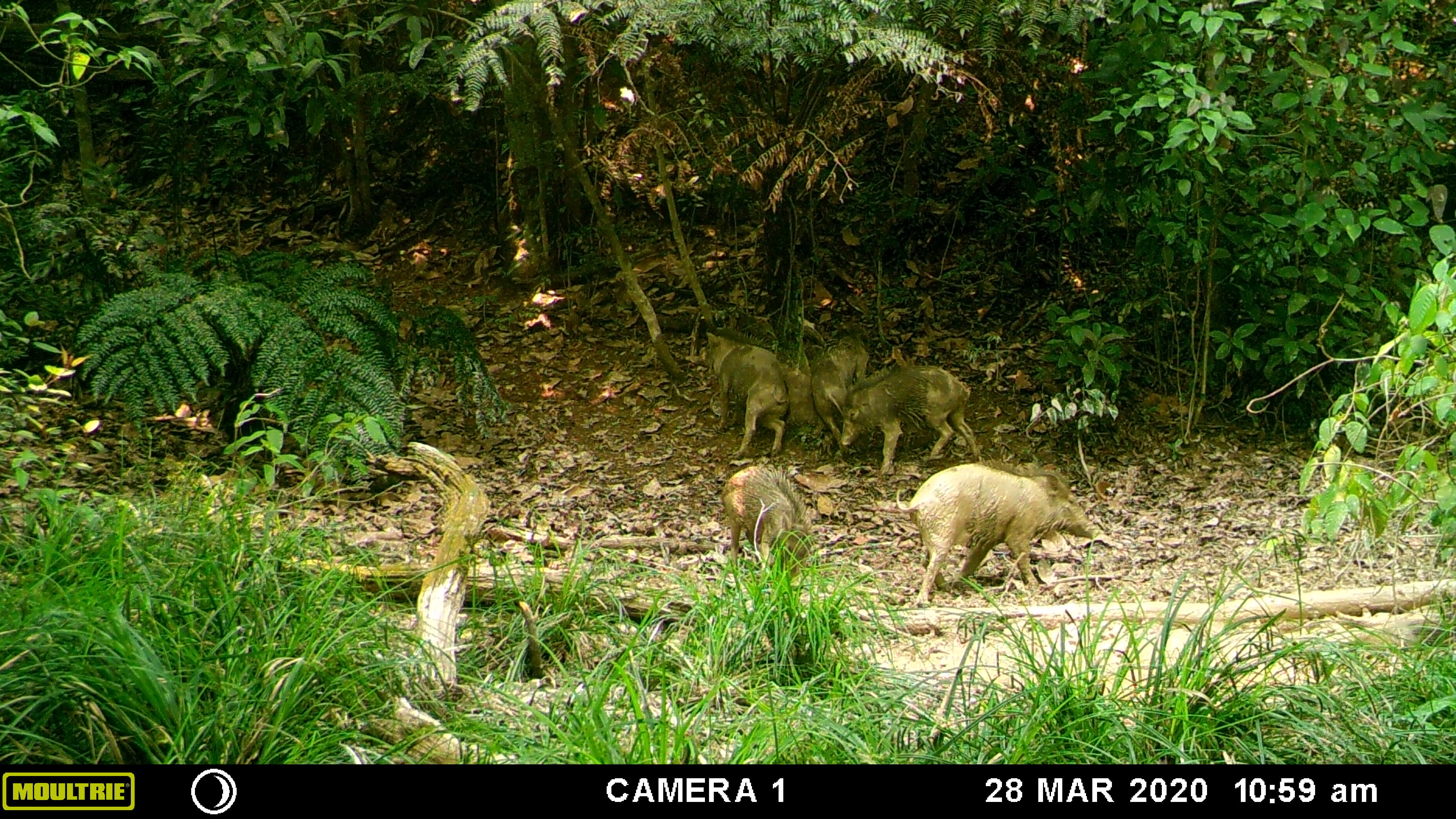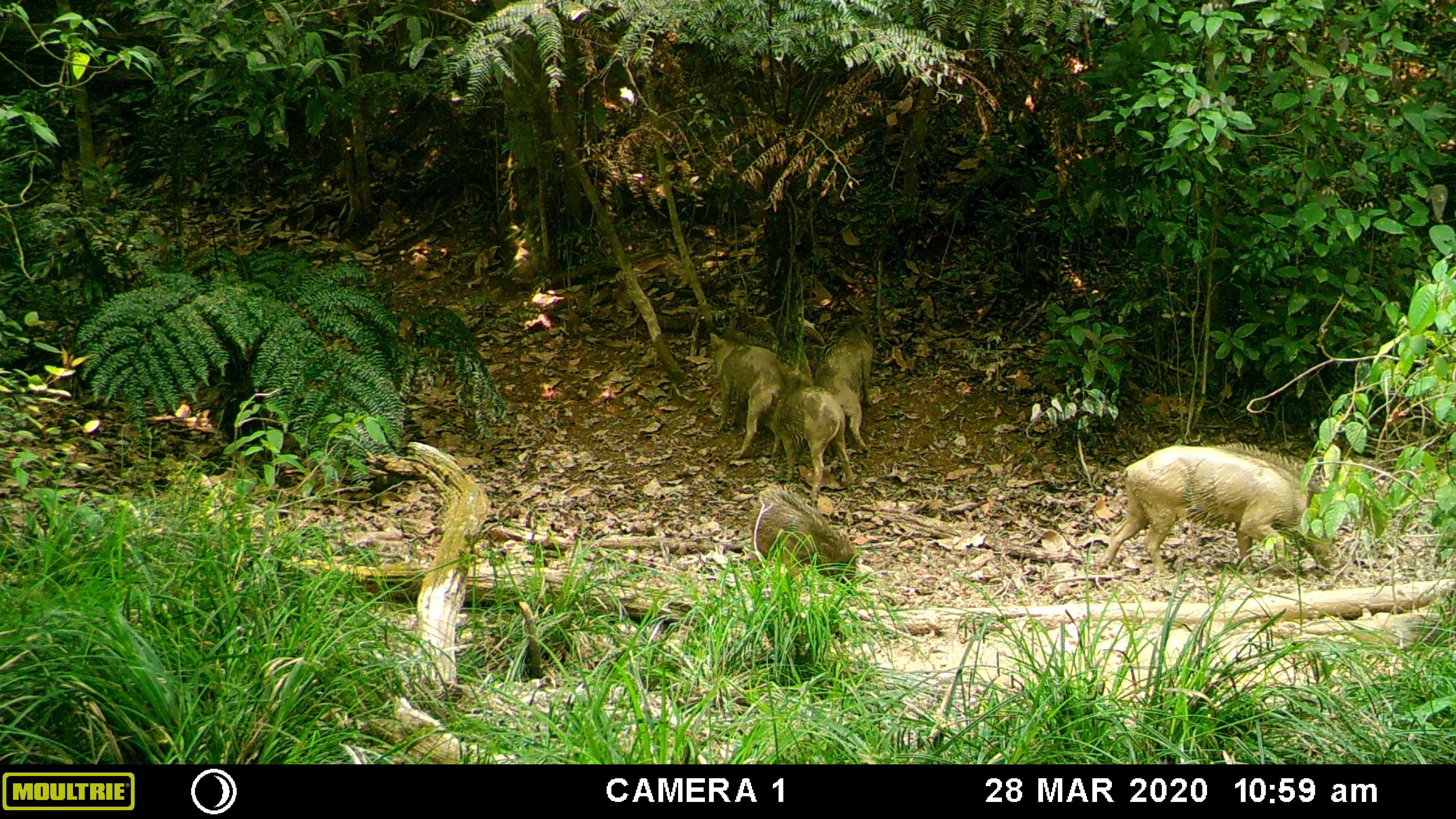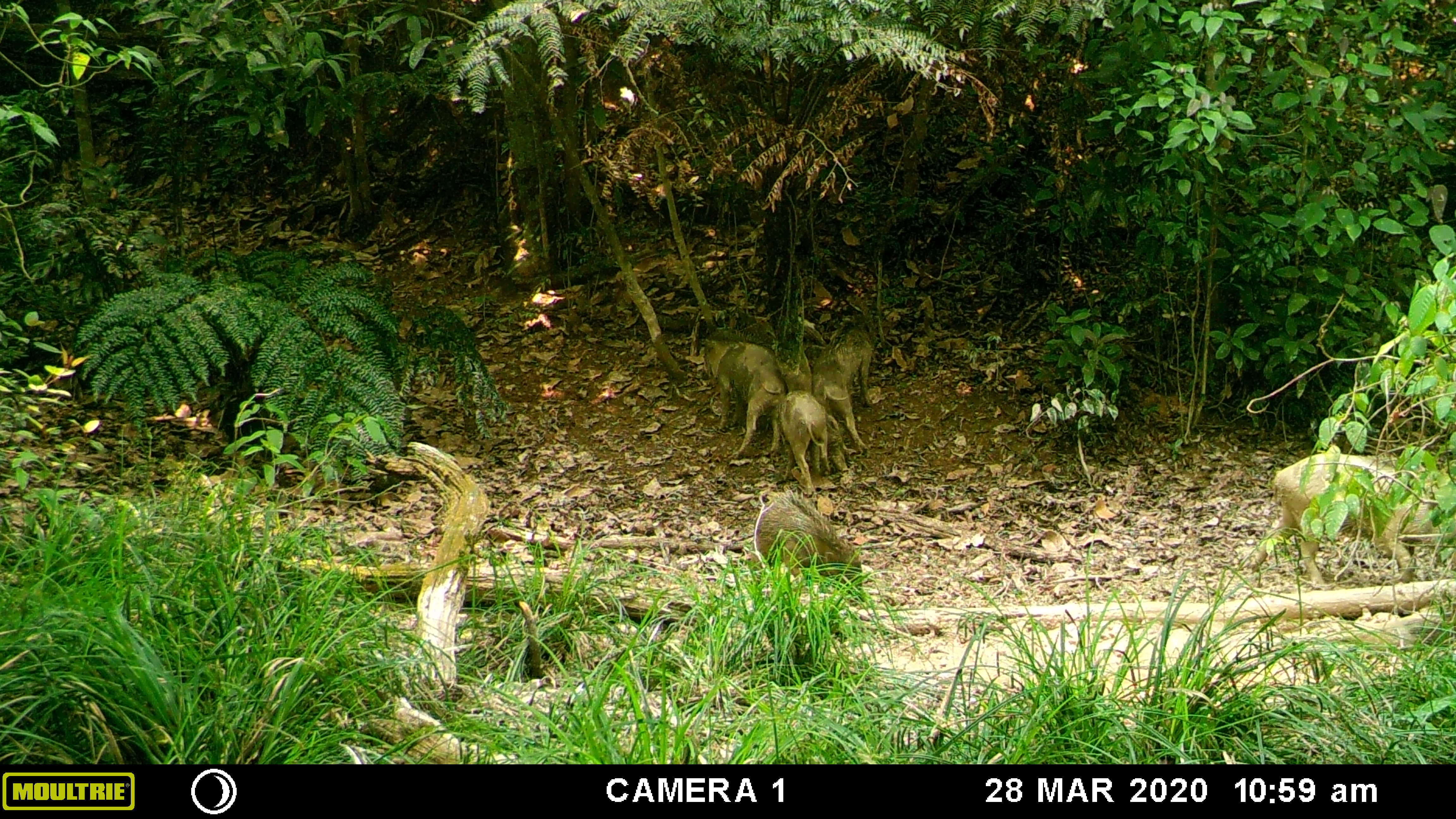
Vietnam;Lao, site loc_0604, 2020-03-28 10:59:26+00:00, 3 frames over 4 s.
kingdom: Animalia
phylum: Chordata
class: Mammalia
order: Artiodactyla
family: Suidae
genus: Sus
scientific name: Sus scrofa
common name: eurasian wild pig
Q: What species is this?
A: Eurasian wild pig (Sus scrofa).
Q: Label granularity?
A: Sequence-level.